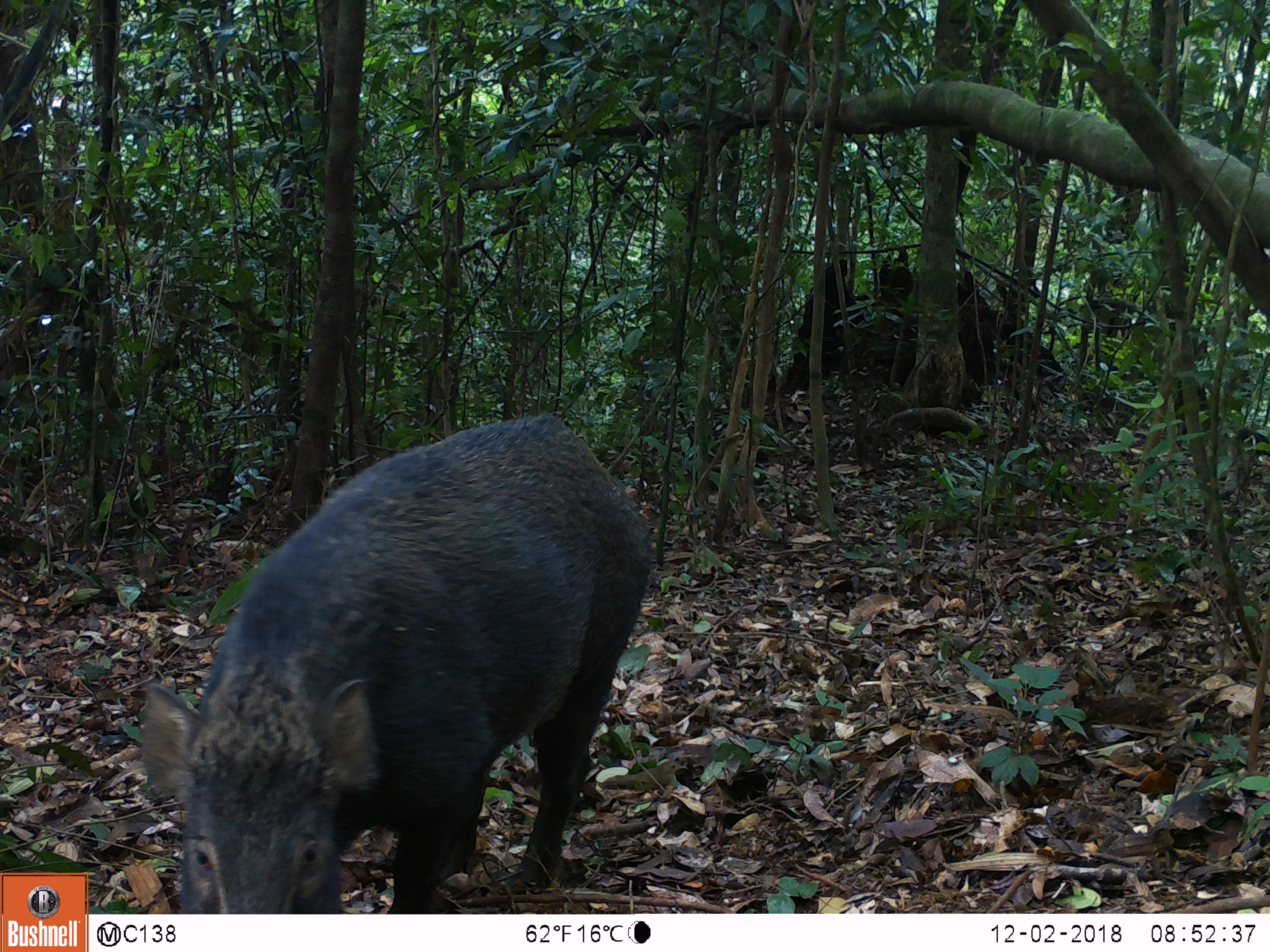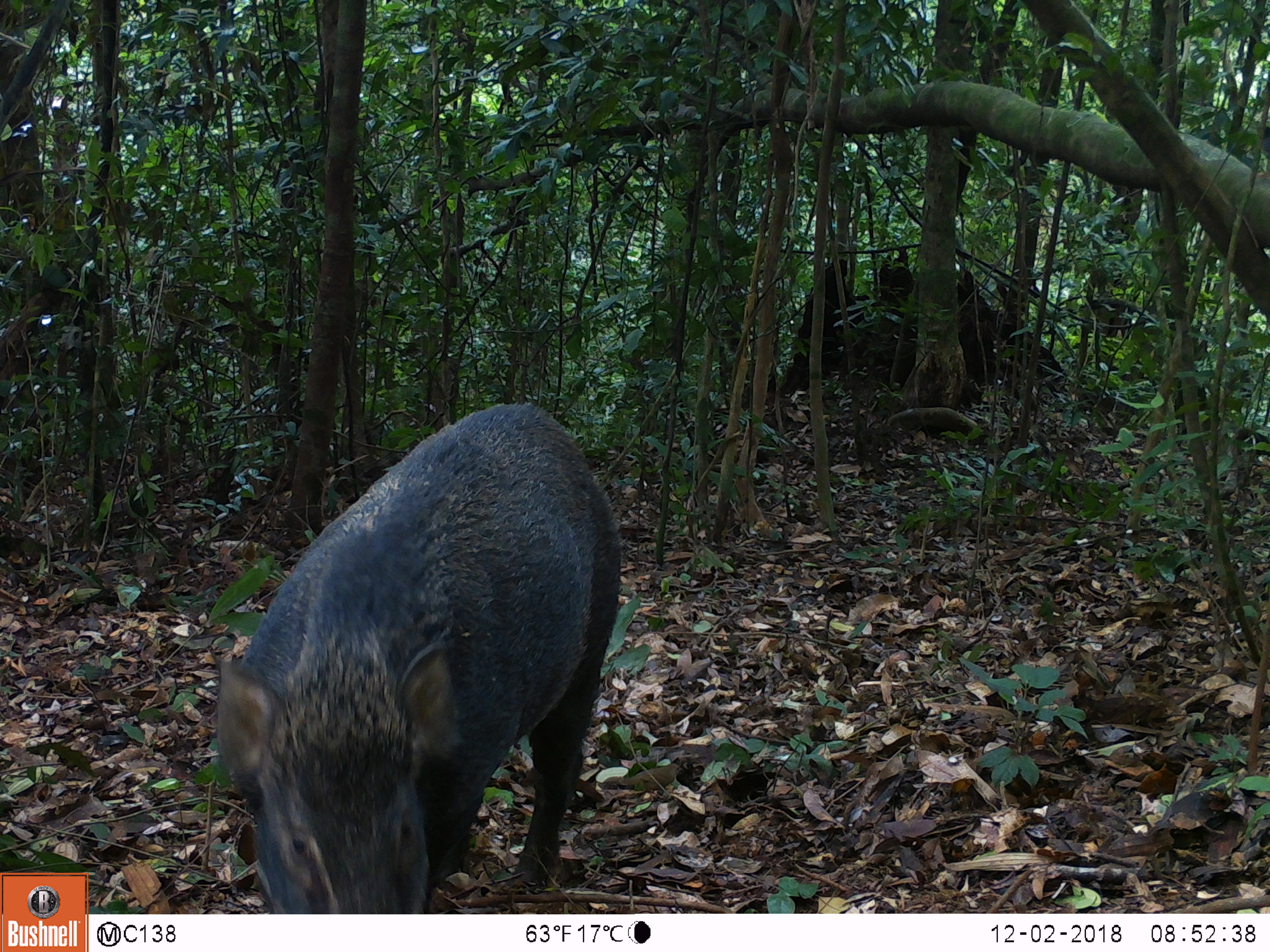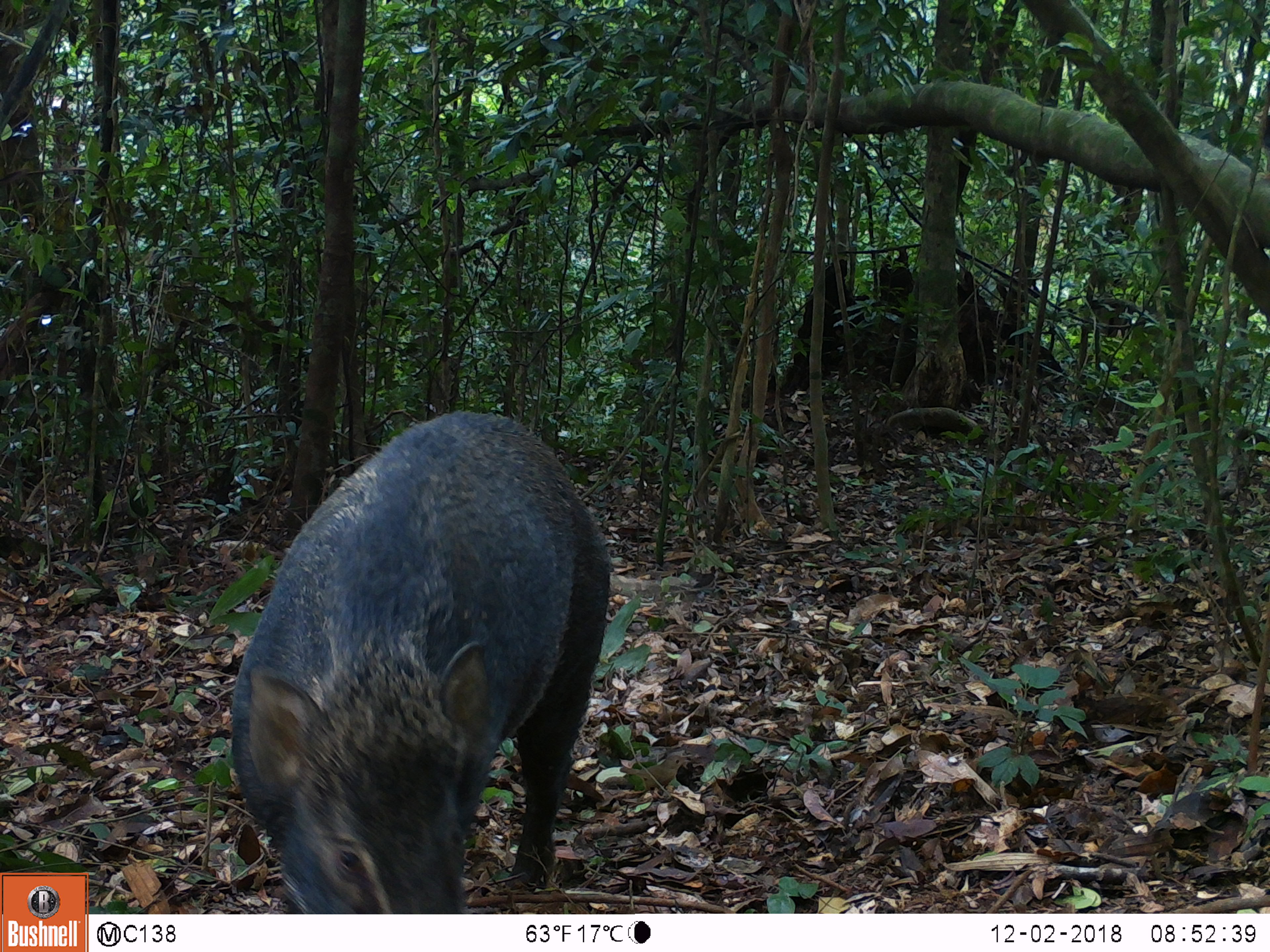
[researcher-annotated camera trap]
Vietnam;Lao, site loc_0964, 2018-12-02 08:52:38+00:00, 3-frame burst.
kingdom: Animalia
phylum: Chordata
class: Mammalia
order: Artiodactyla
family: Suidae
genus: Sus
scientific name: Sus scrofa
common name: eurasian wild pig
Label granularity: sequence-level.